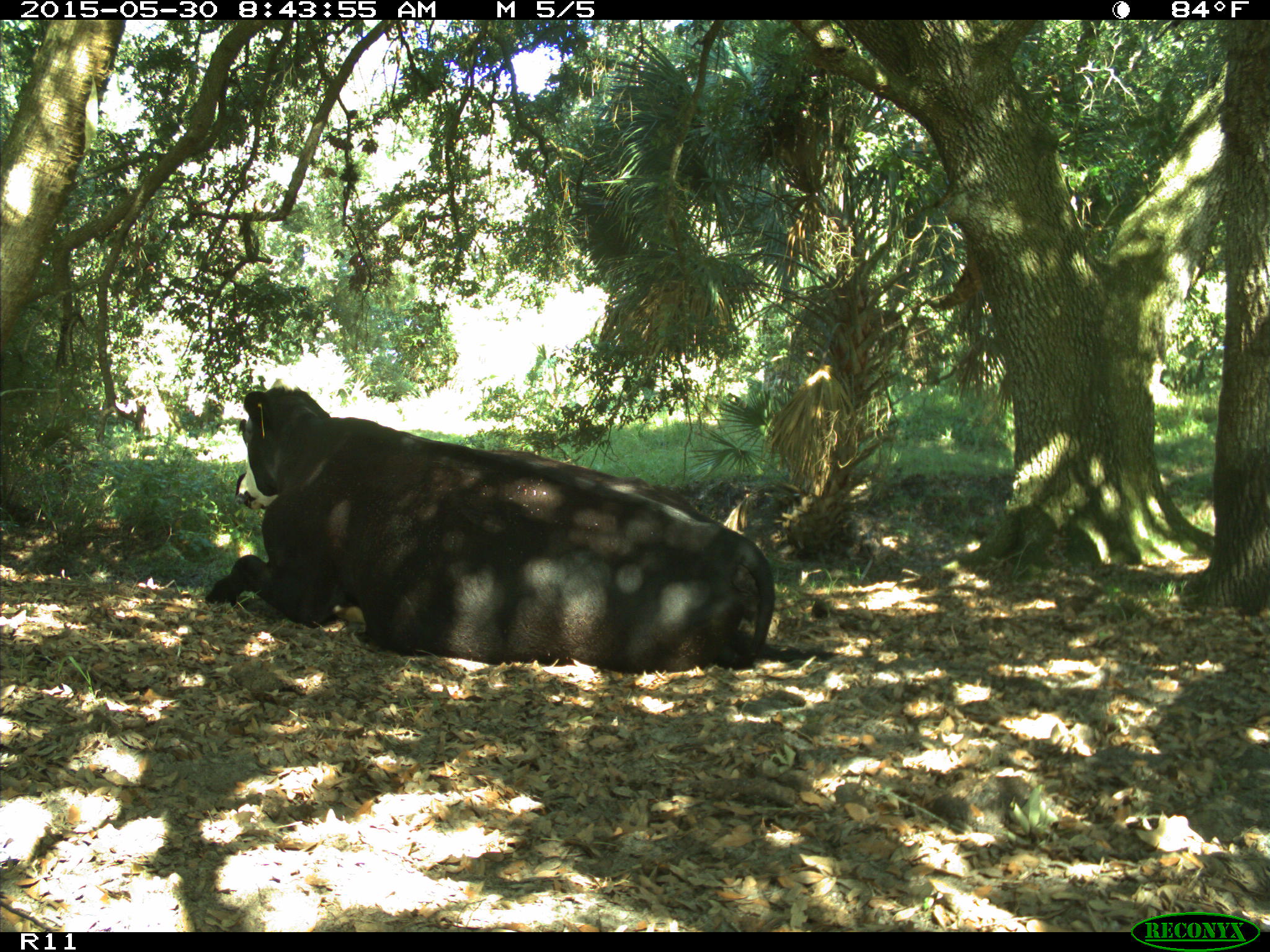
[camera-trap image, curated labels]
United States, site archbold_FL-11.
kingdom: Animalia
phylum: Chordata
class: Mammalia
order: Artiodactyla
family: Bovidae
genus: Bos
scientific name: Bos taurus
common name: domestic cow